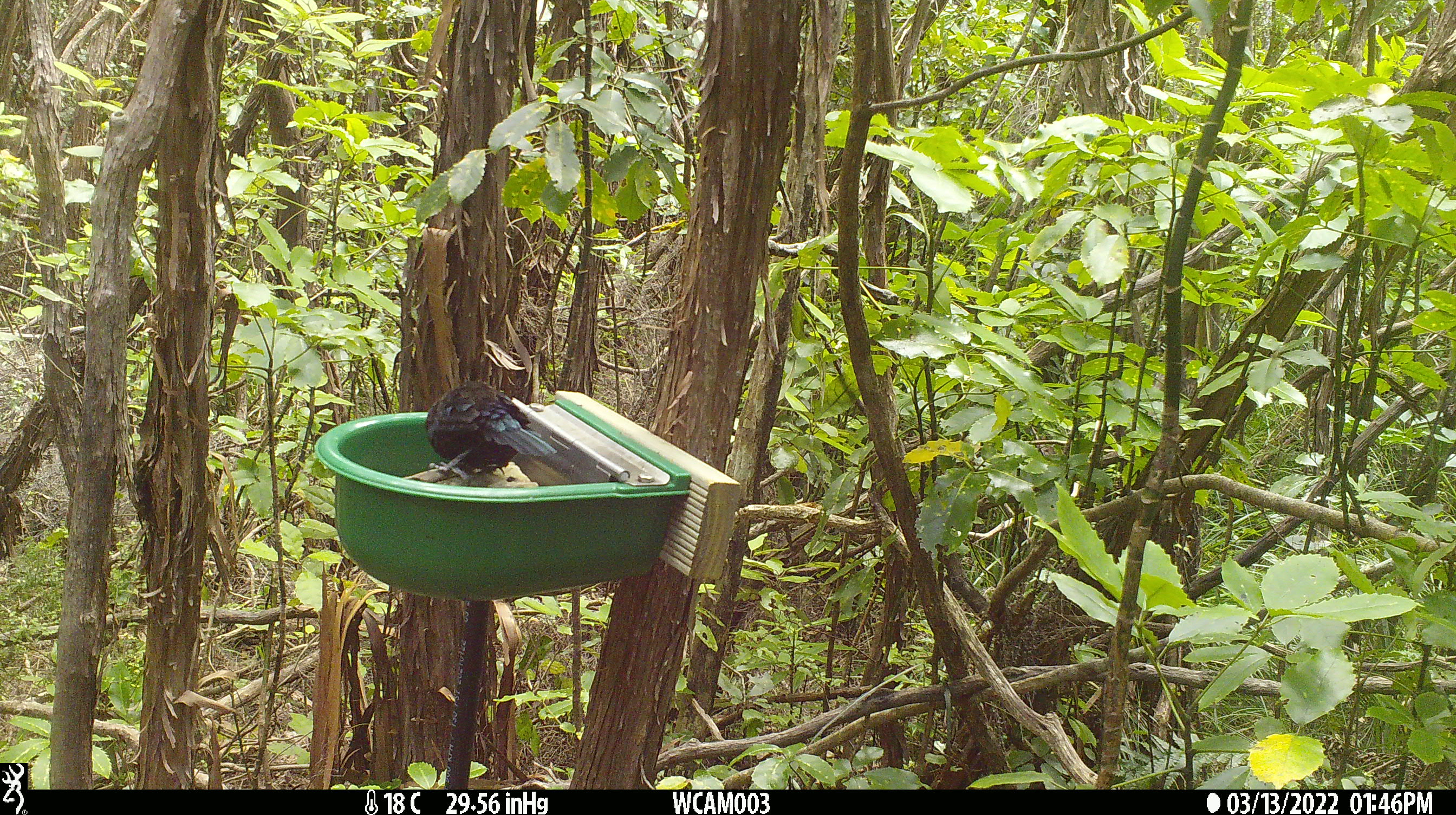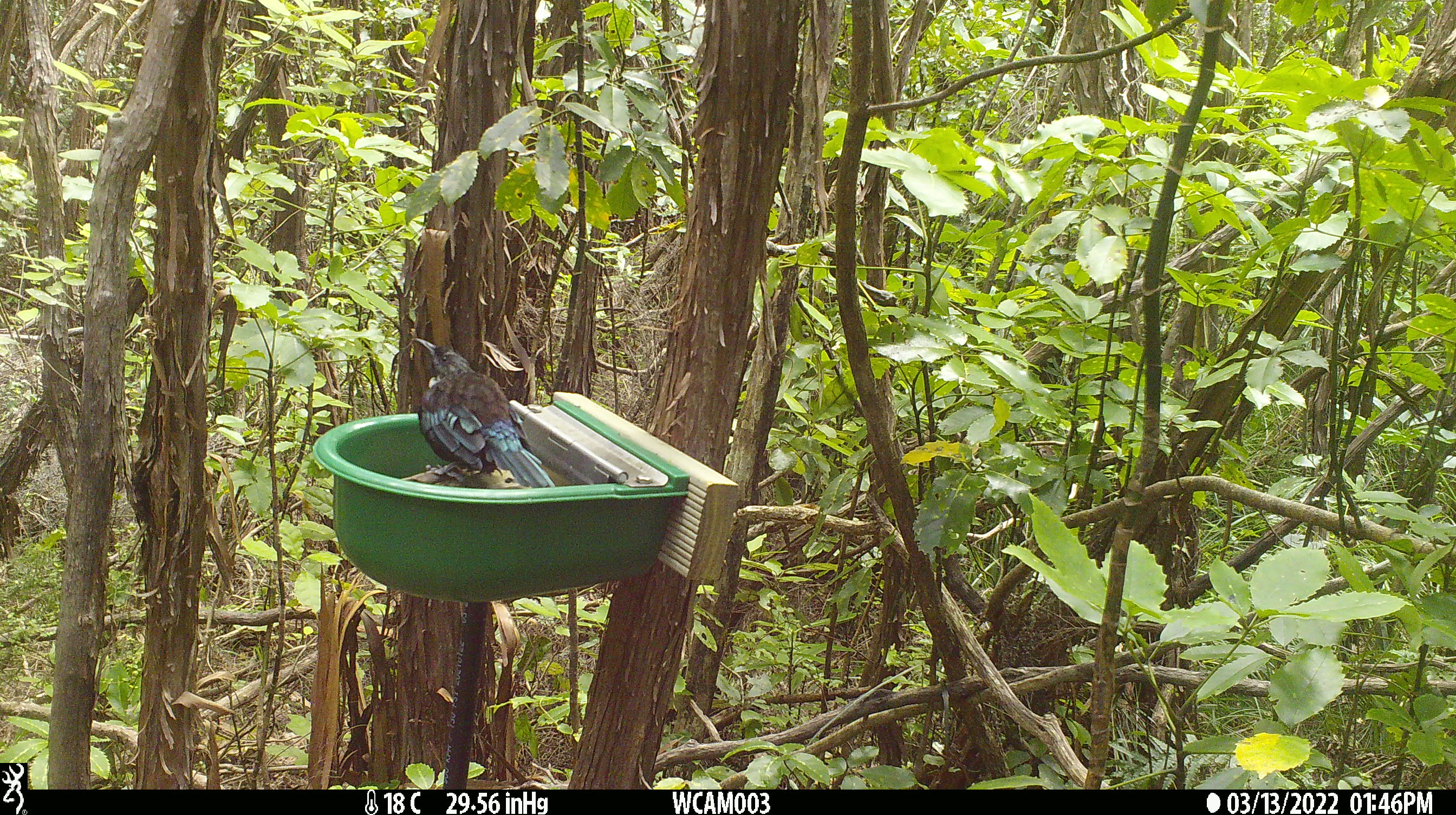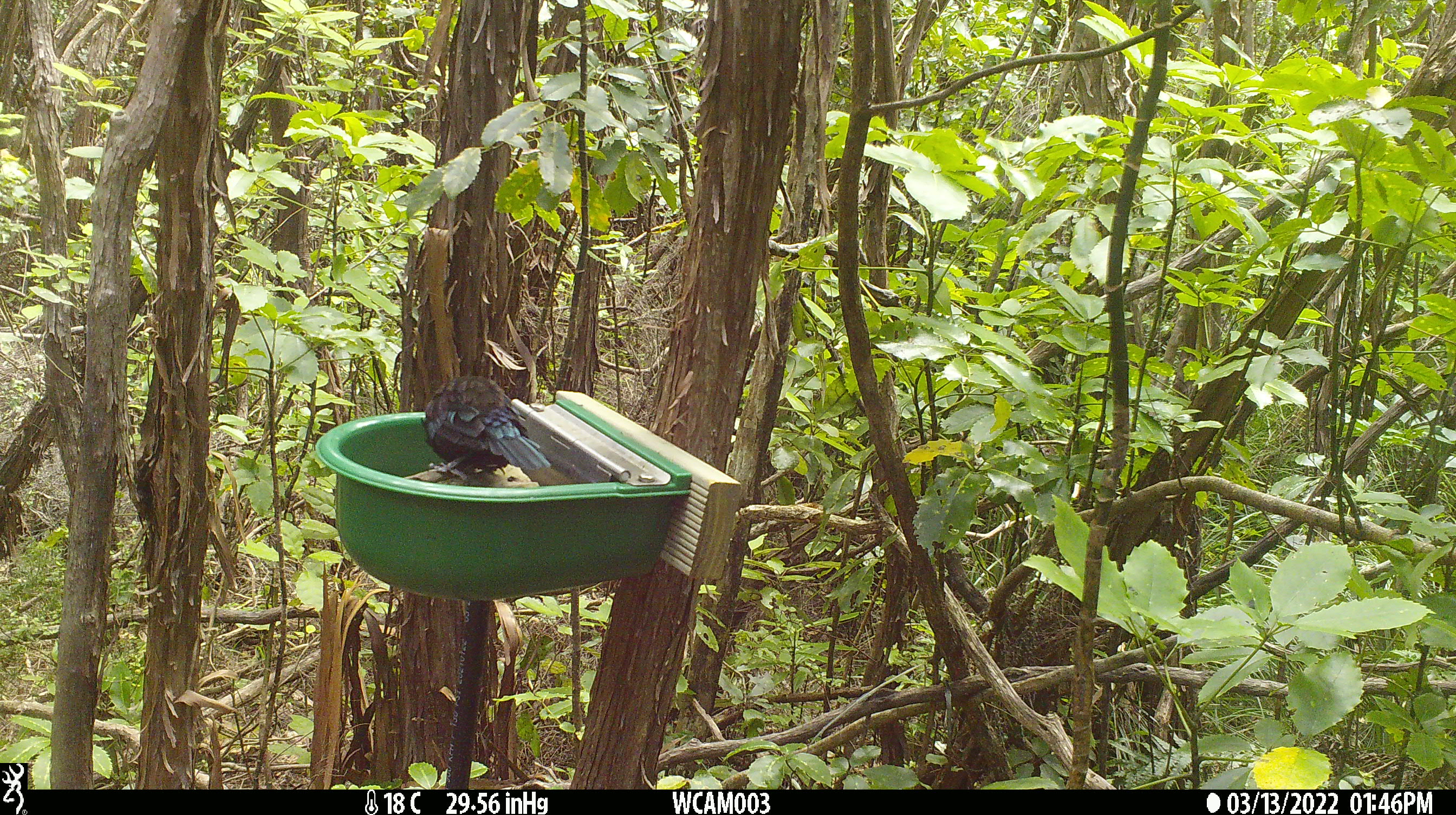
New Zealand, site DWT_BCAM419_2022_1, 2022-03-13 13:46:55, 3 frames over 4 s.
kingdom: Animalia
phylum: Chordata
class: Aves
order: Passeriformes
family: Meliphagidae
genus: Prosthemadera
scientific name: Prosthemadera novaeseelandiae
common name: tui